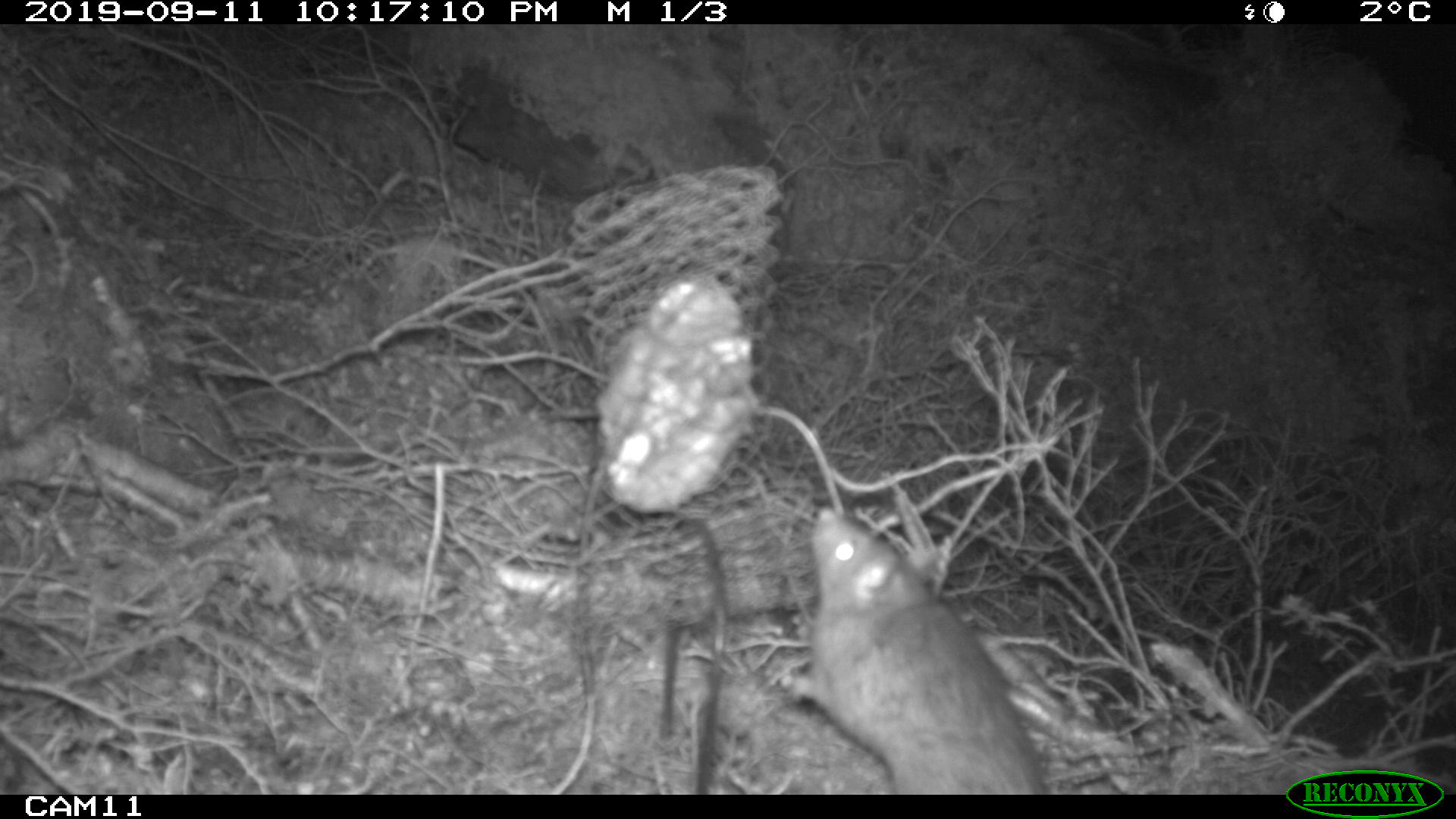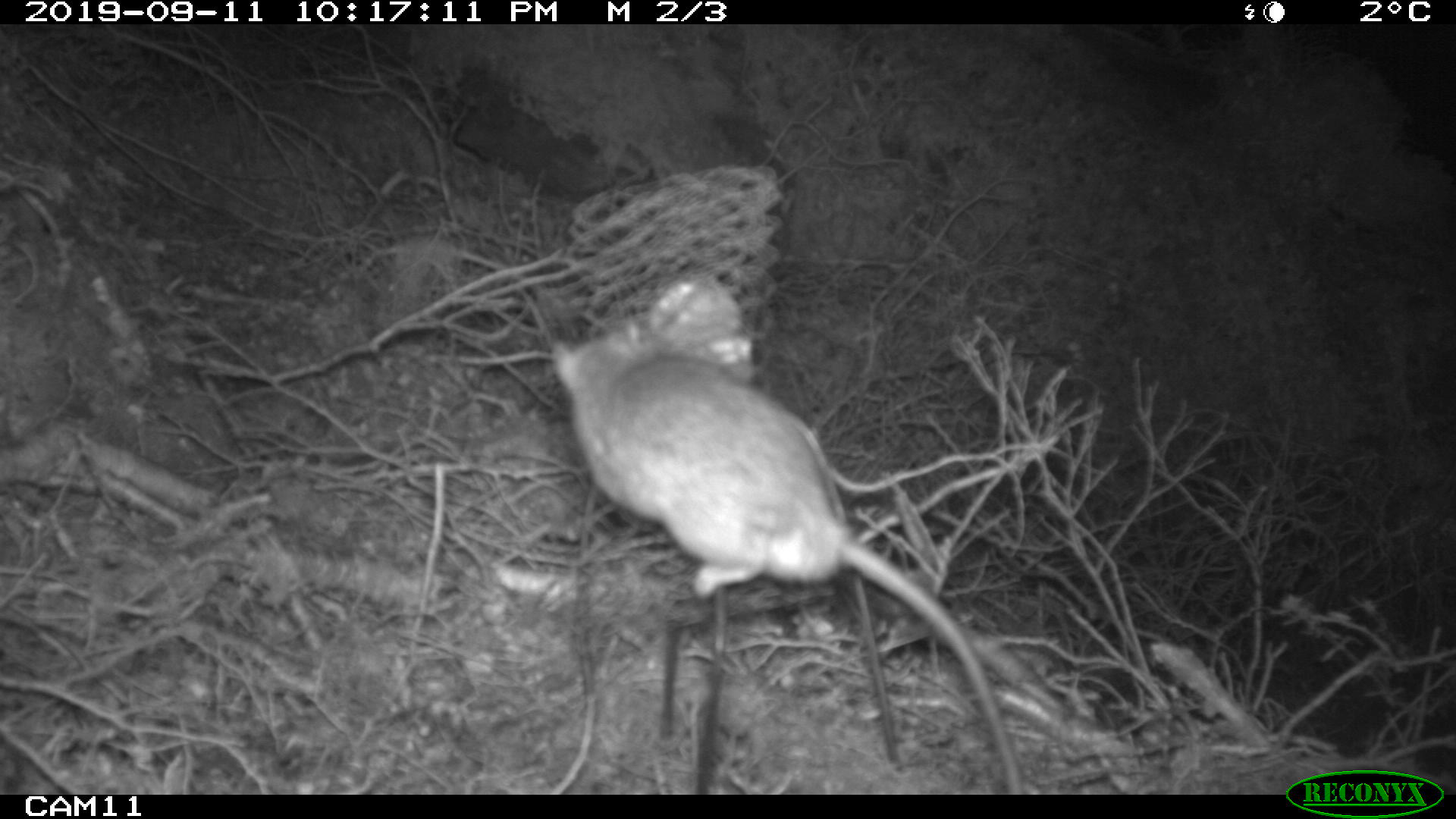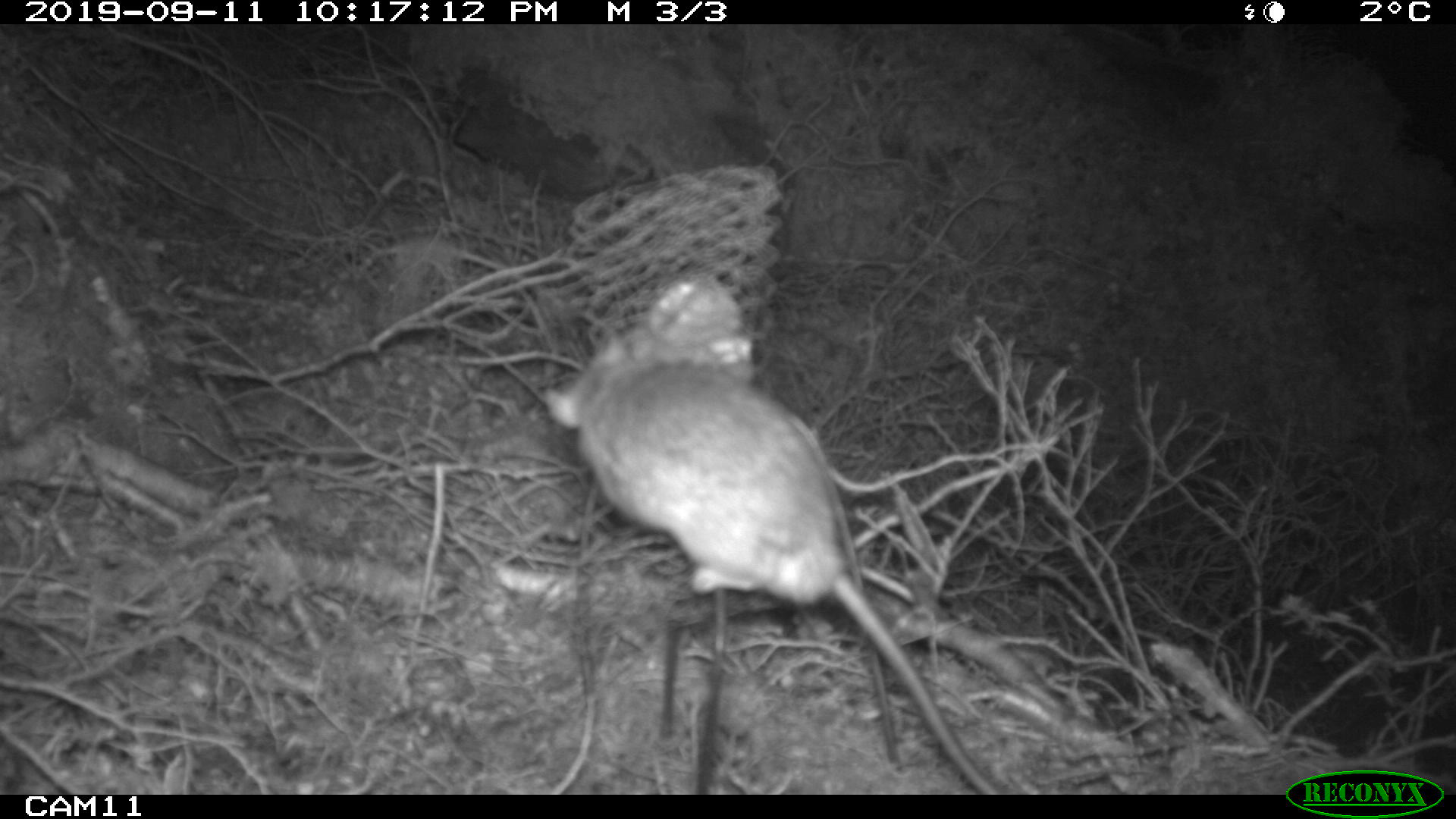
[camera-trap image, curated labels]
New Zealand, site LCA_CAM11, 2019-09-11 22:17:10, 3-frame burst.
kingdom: Animalia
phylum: Chordata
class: Mammalia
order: Rodentia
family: Muridae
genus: Rattus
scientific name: Rattus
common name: rat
Rat (Rattus).